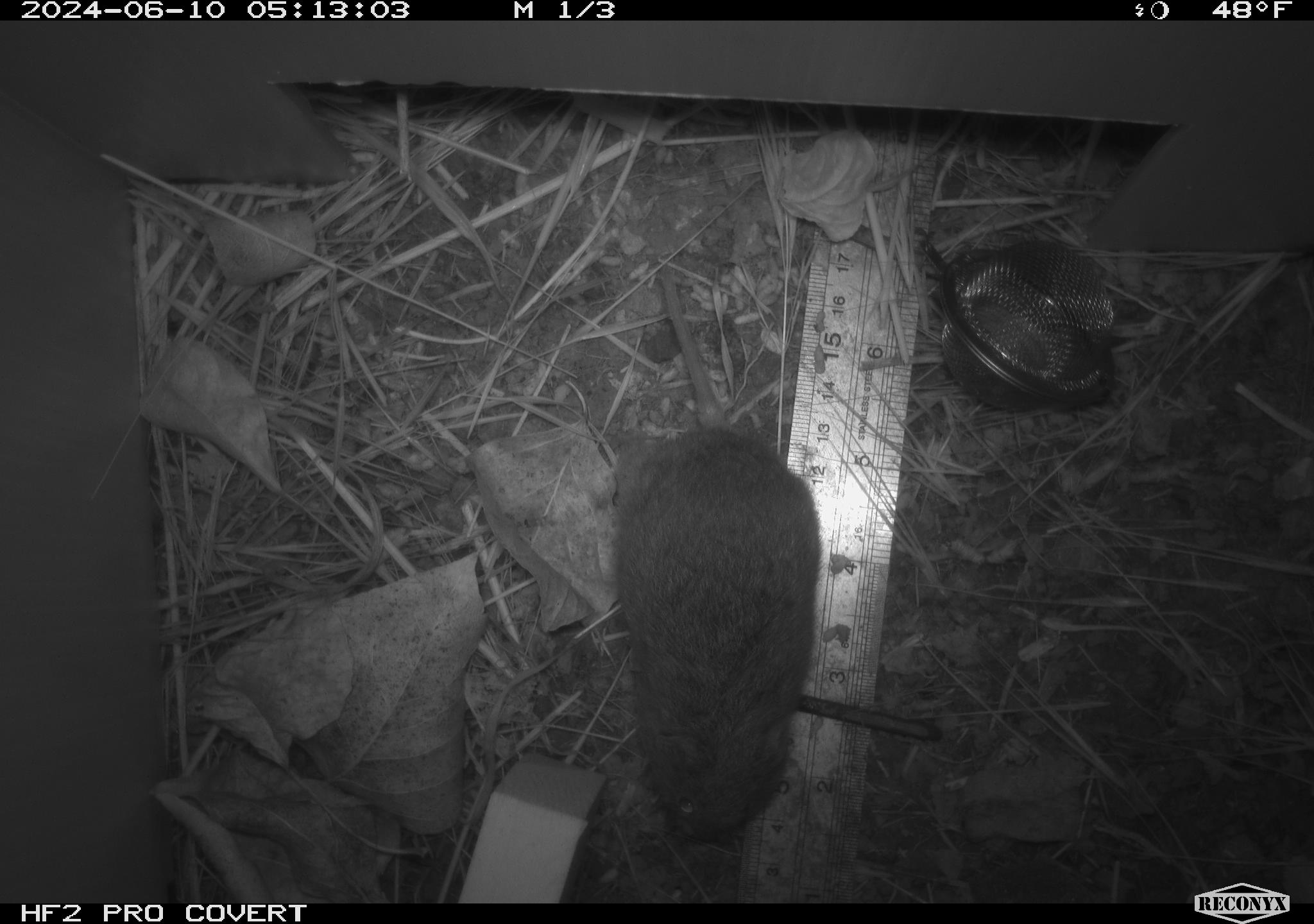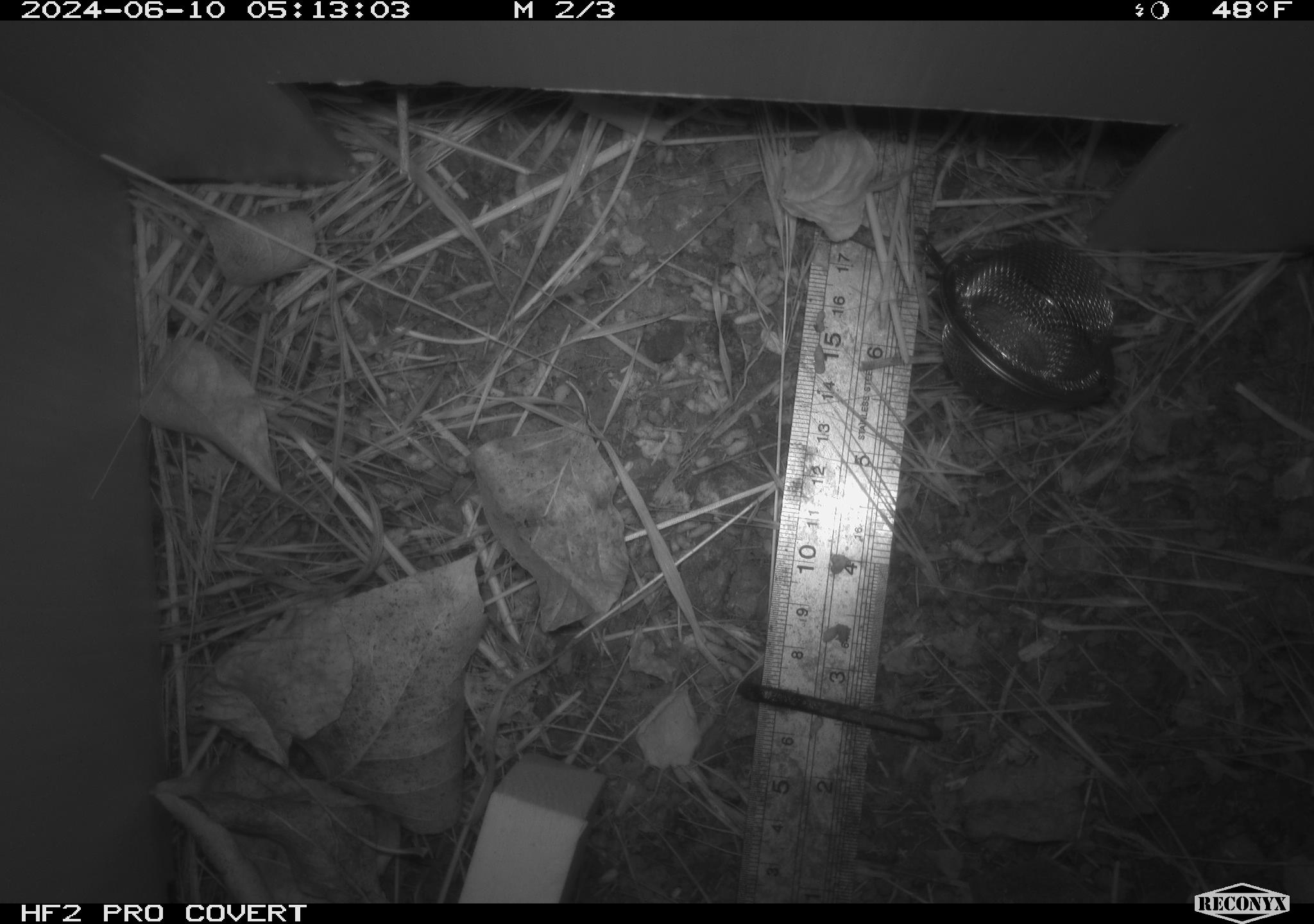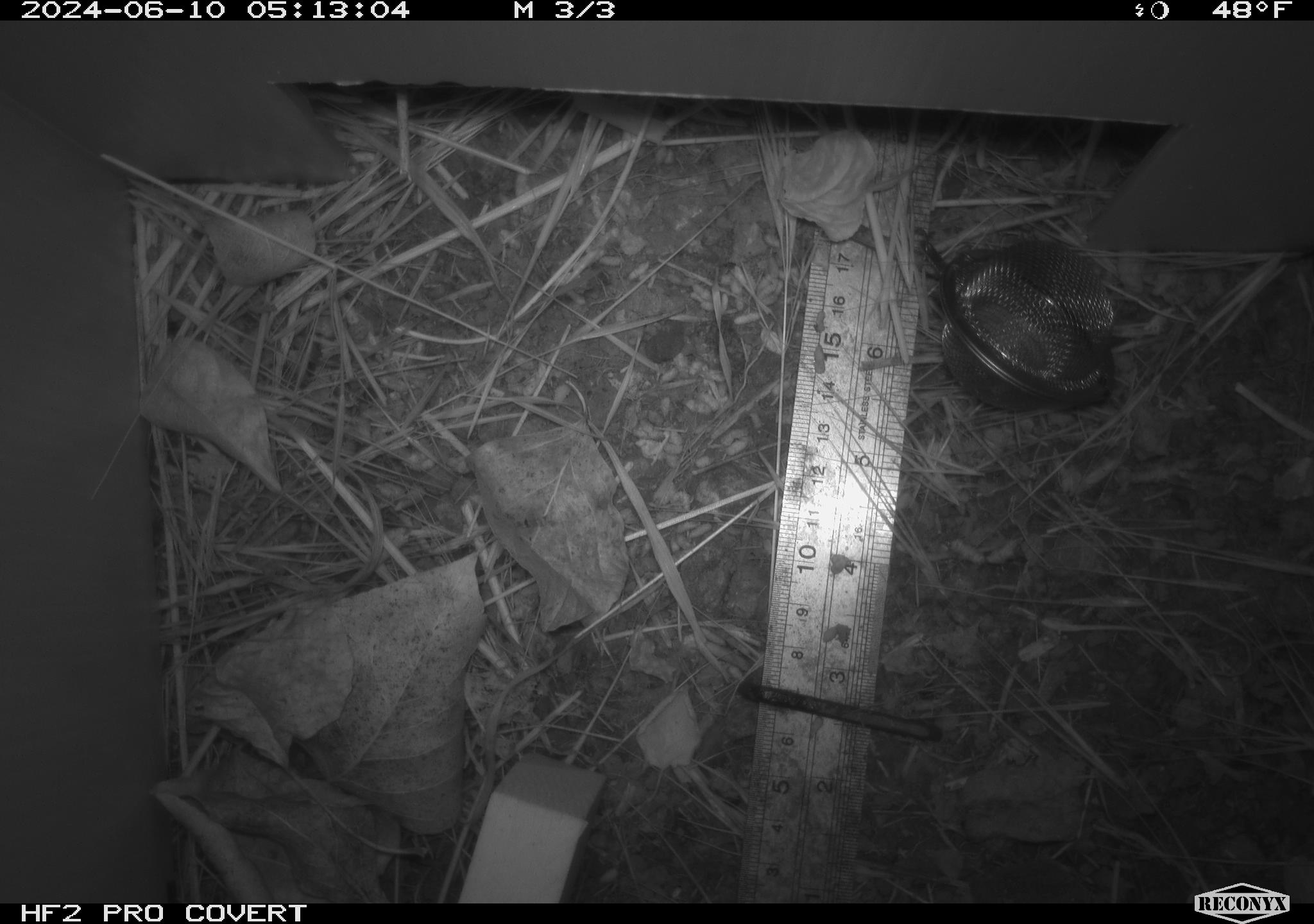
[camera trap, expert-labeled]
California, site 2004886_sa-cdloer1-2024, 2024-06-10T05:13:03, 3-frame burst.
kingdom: Animalia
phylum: Chordata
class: Mammalia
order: Rodentia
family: Cricetidae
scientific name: Arvicolinae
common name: voles, lemmings, and muskrats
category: arvicolinae subfamily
Arvicolinae subfamily (voles, lemmings, and muskrats) (Arvicolinae).